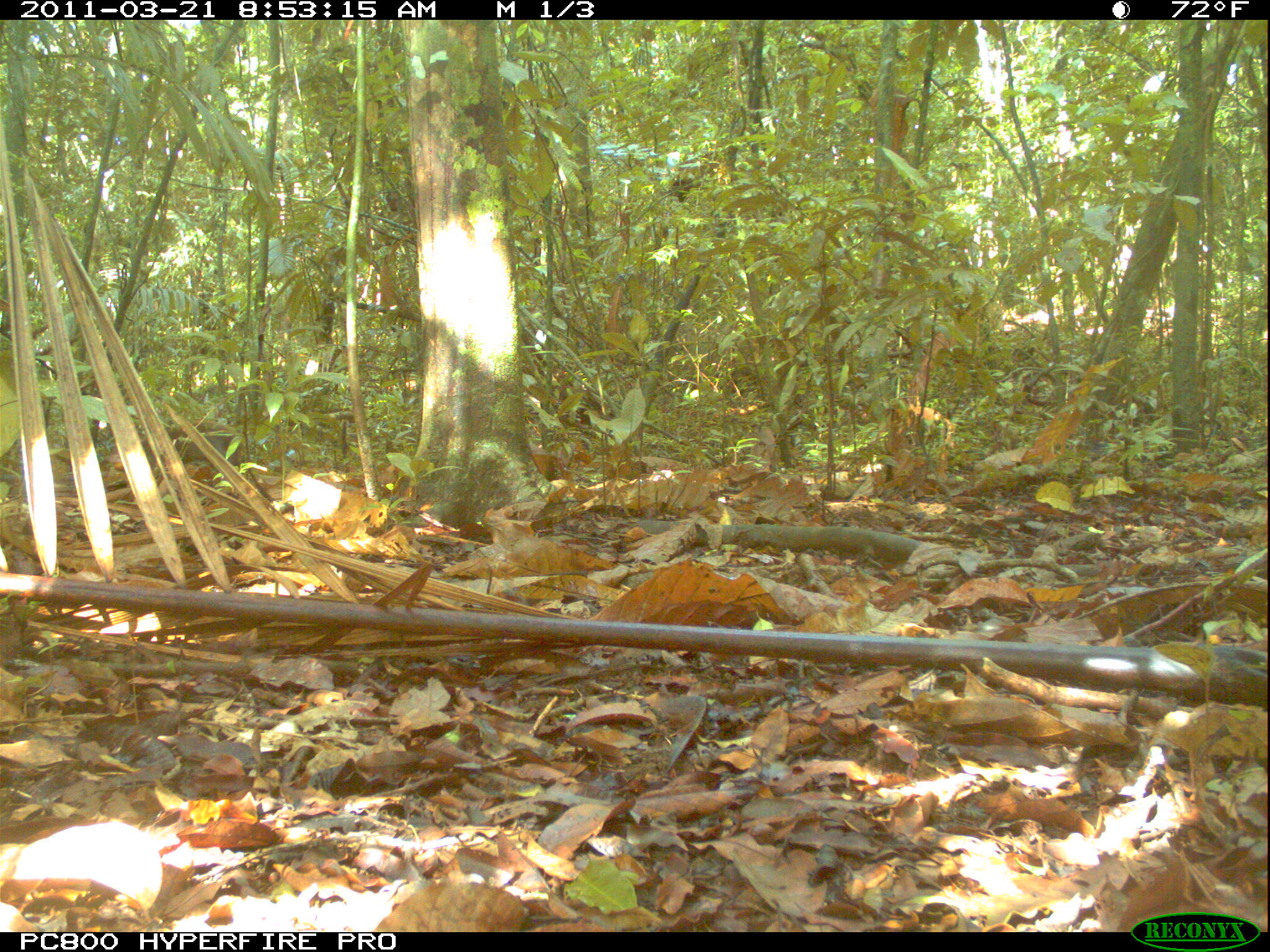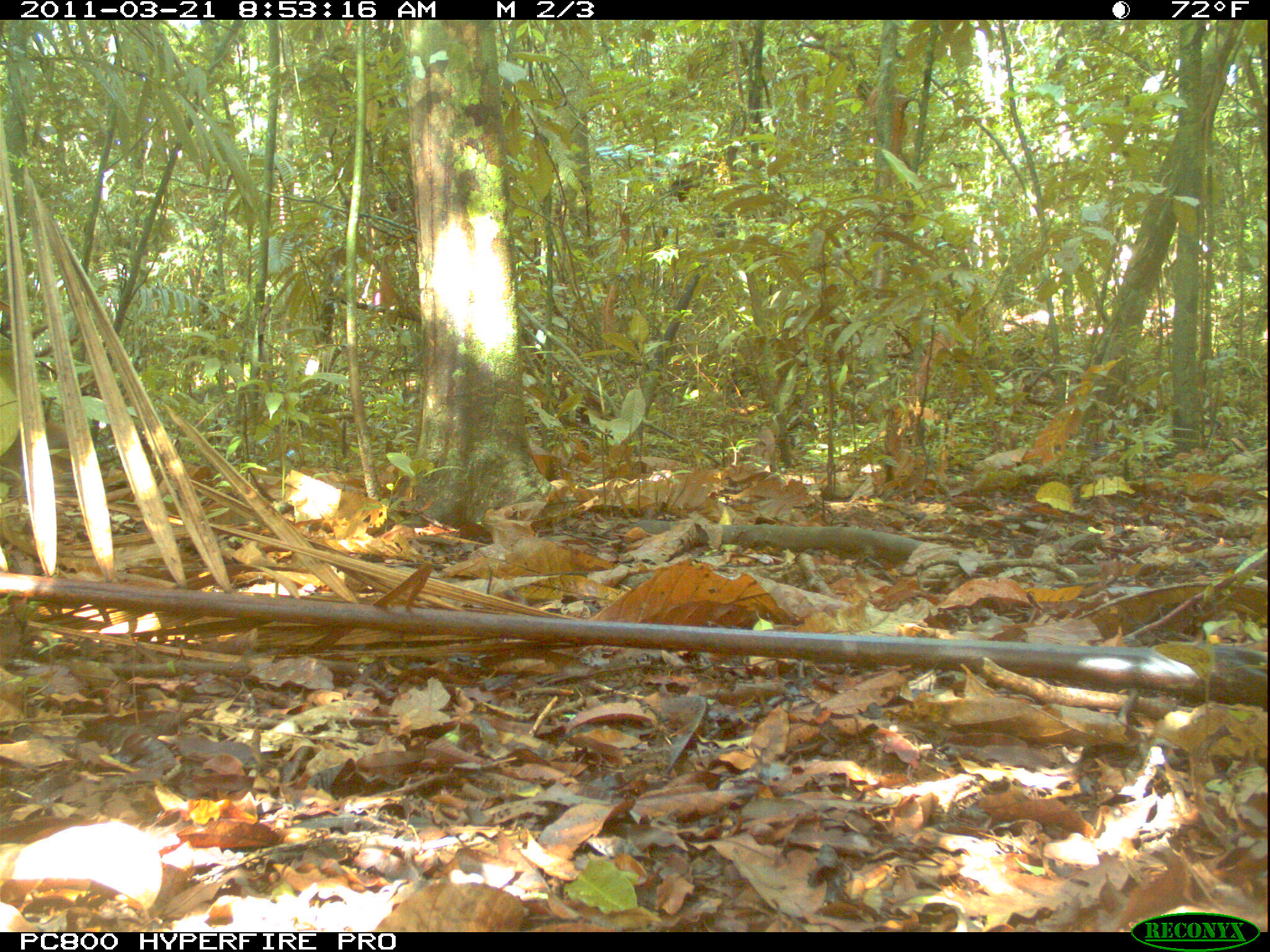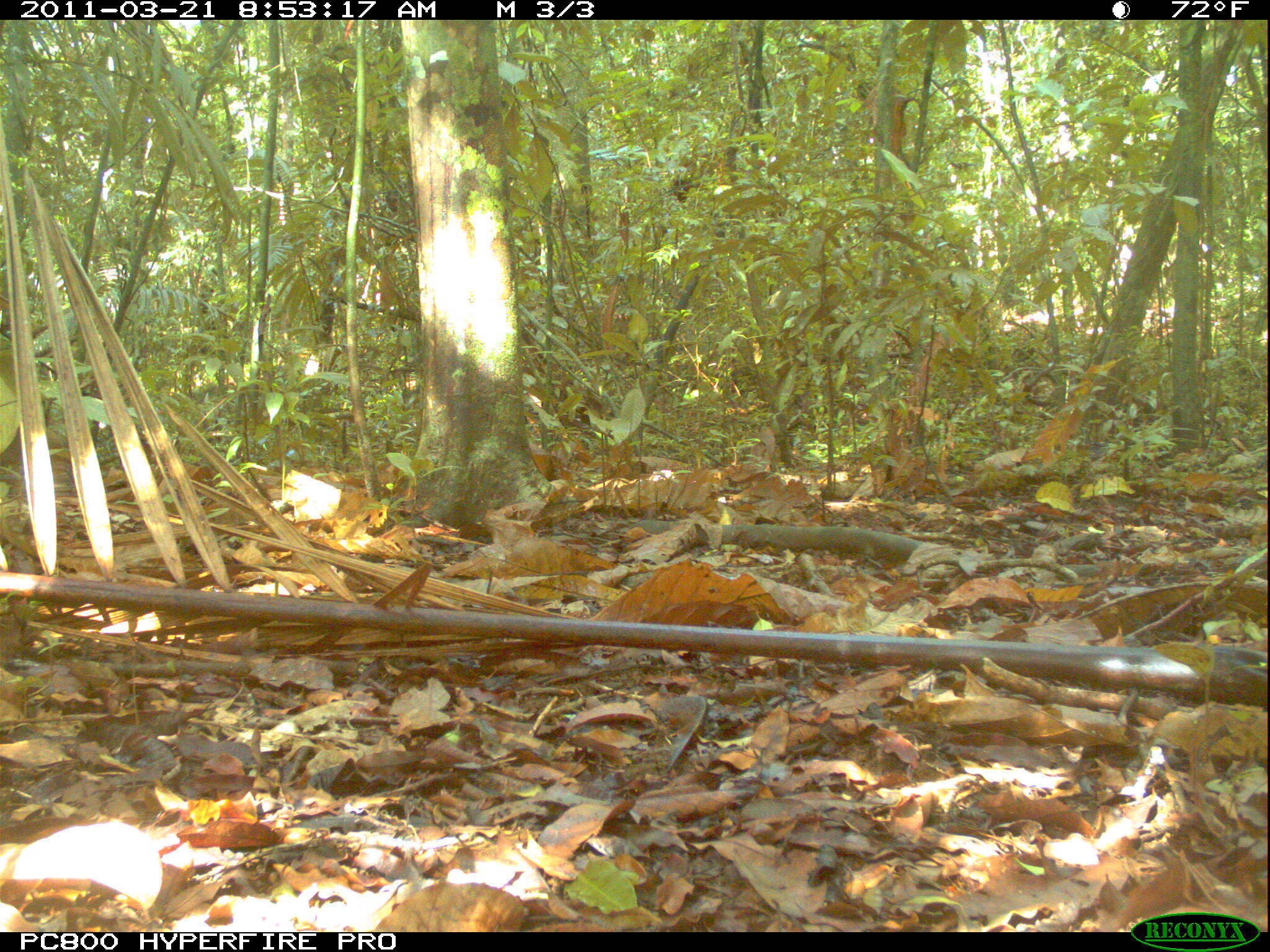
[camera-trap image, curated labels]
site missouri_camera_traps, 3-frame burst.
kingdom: Animalia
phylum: Chordata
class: Mammalia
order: Rodentia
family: Dasyproctidae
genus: Dasyprocta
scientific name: Dasyprocta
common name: agouti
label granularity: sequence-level